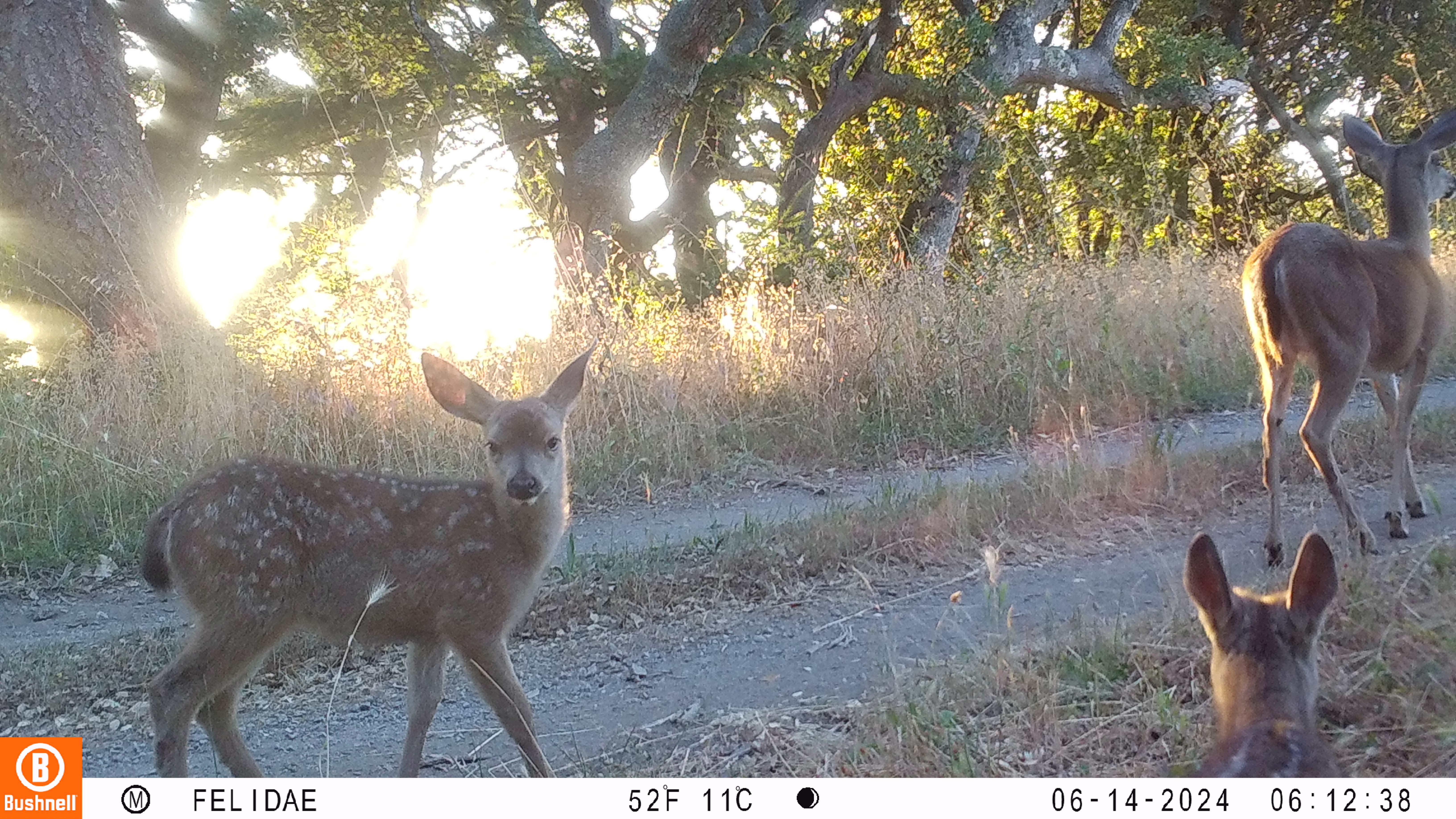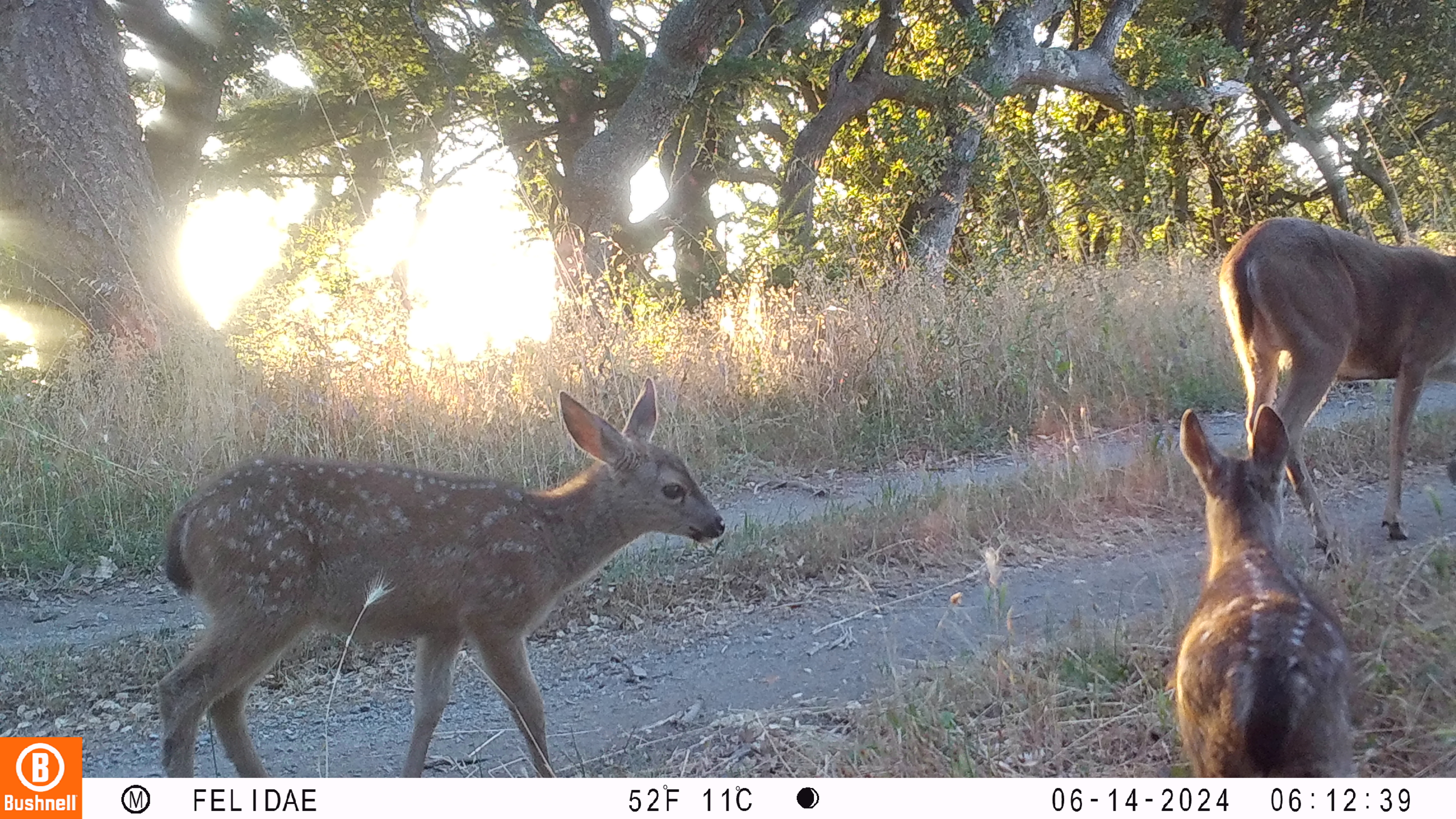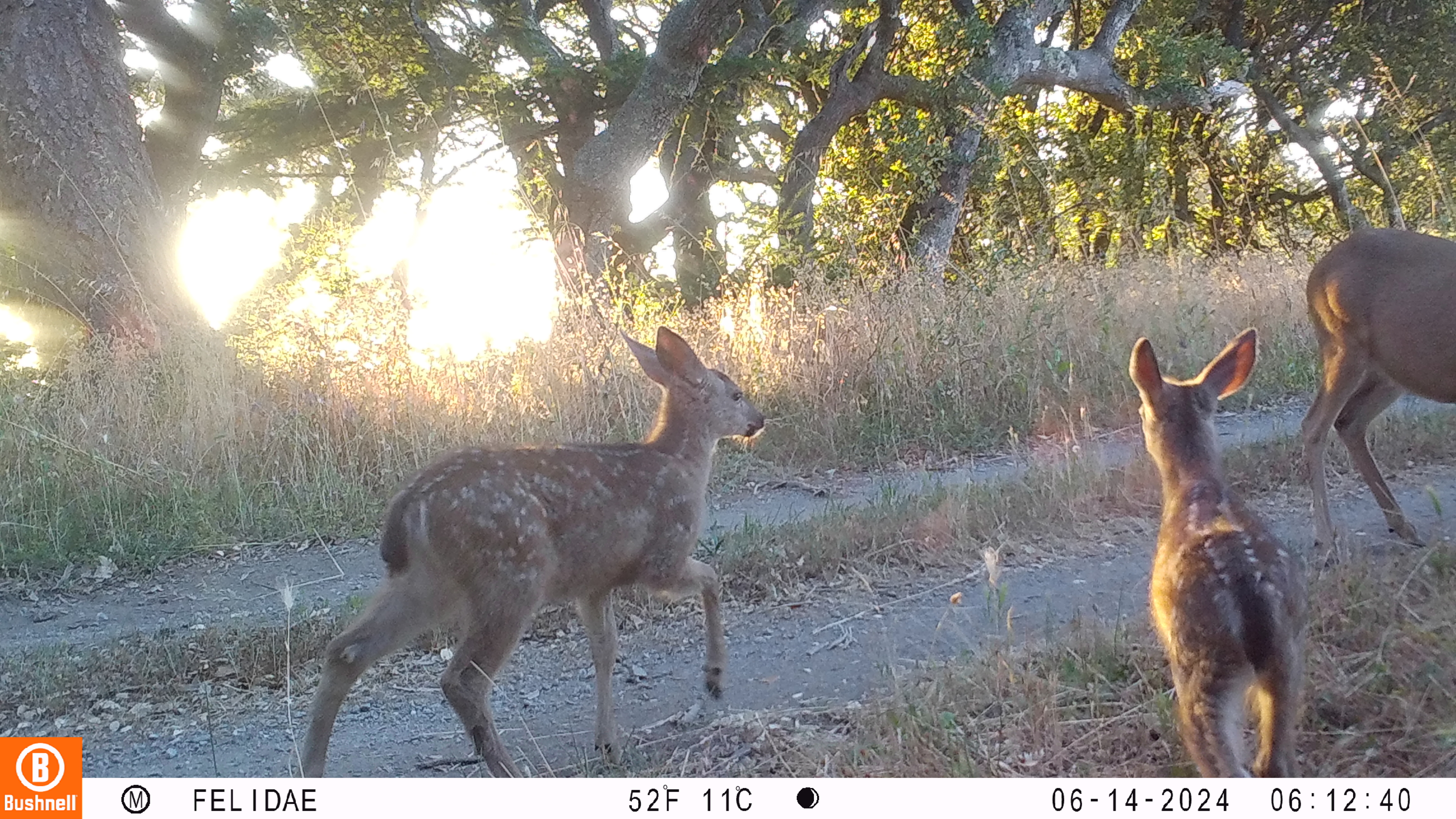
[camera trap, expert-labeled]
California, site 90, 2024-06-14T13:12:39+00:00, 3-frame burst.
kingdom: Animalia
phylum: Chordata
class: Mammalia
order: Artiodactyla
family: Cervidae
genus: Odocoileus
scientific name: Odocoileus hemionus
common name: mule deer